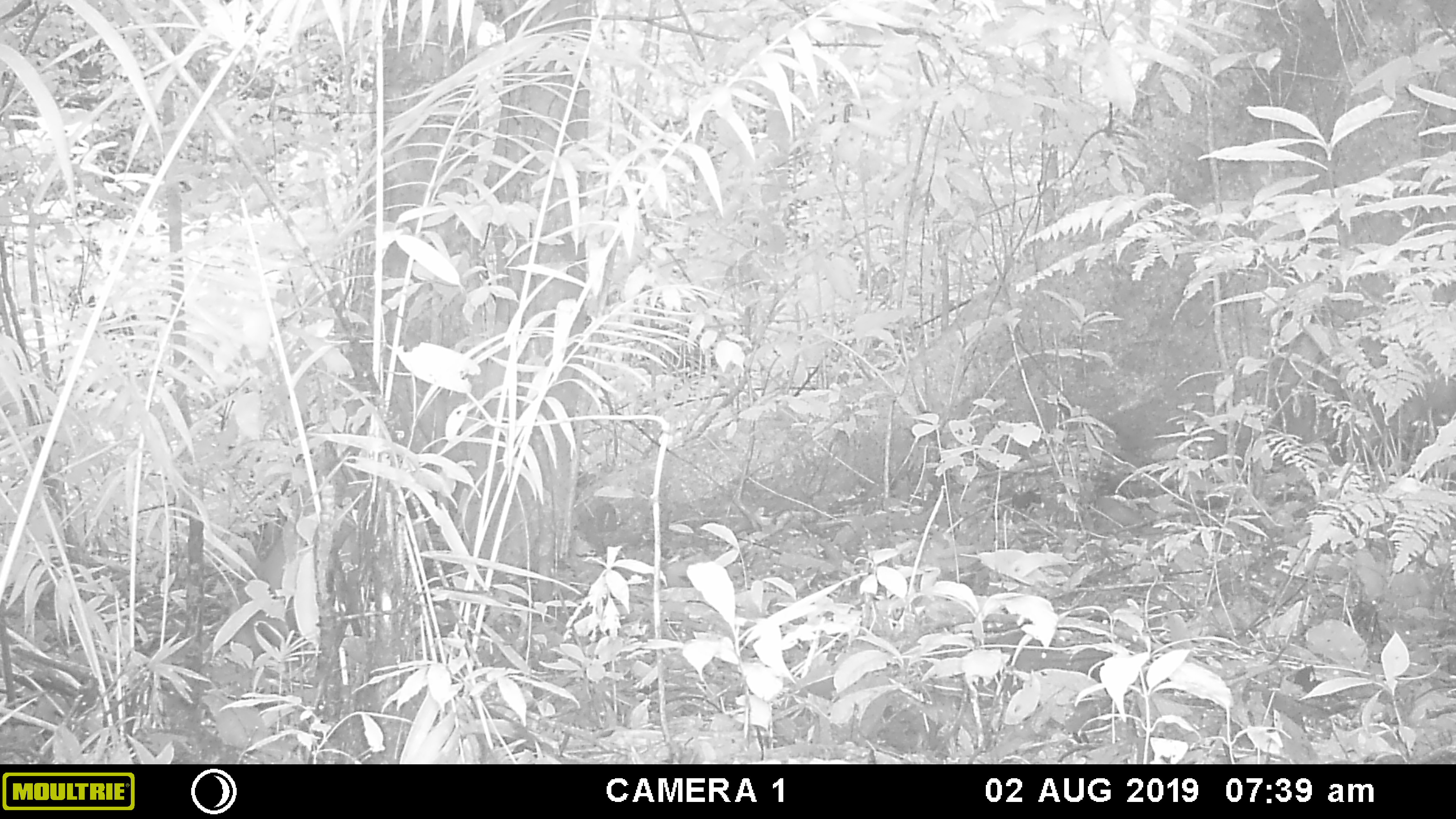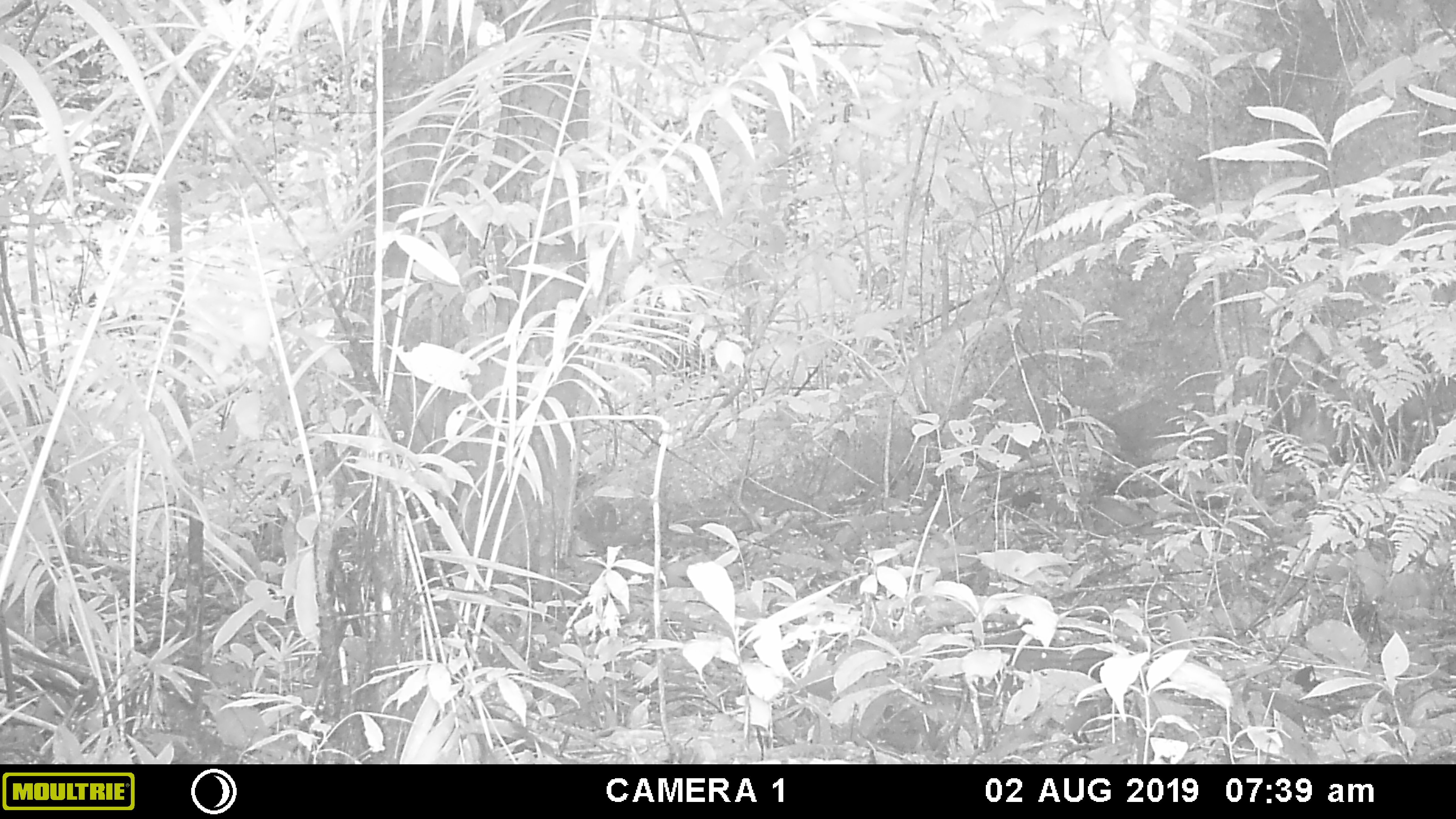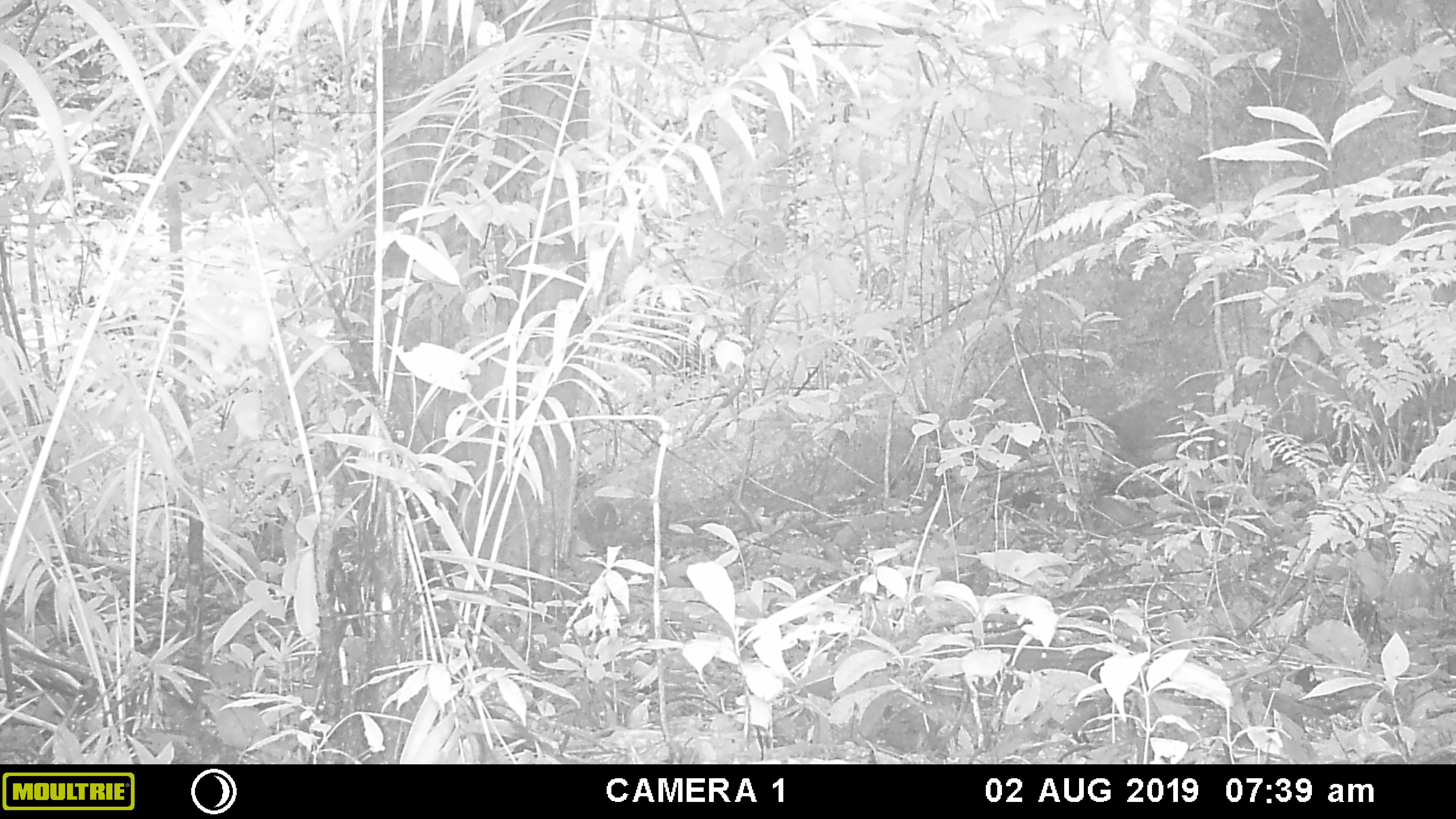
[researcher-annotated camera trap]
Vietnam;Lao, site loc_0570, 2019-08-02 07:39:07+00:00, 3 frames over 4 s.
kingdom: Animalia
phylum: Chordata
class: Mammalia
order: Artiodactyla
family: Suidae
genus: Sus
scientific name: Sus scrofa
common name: eurasian wild pig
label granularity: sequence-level